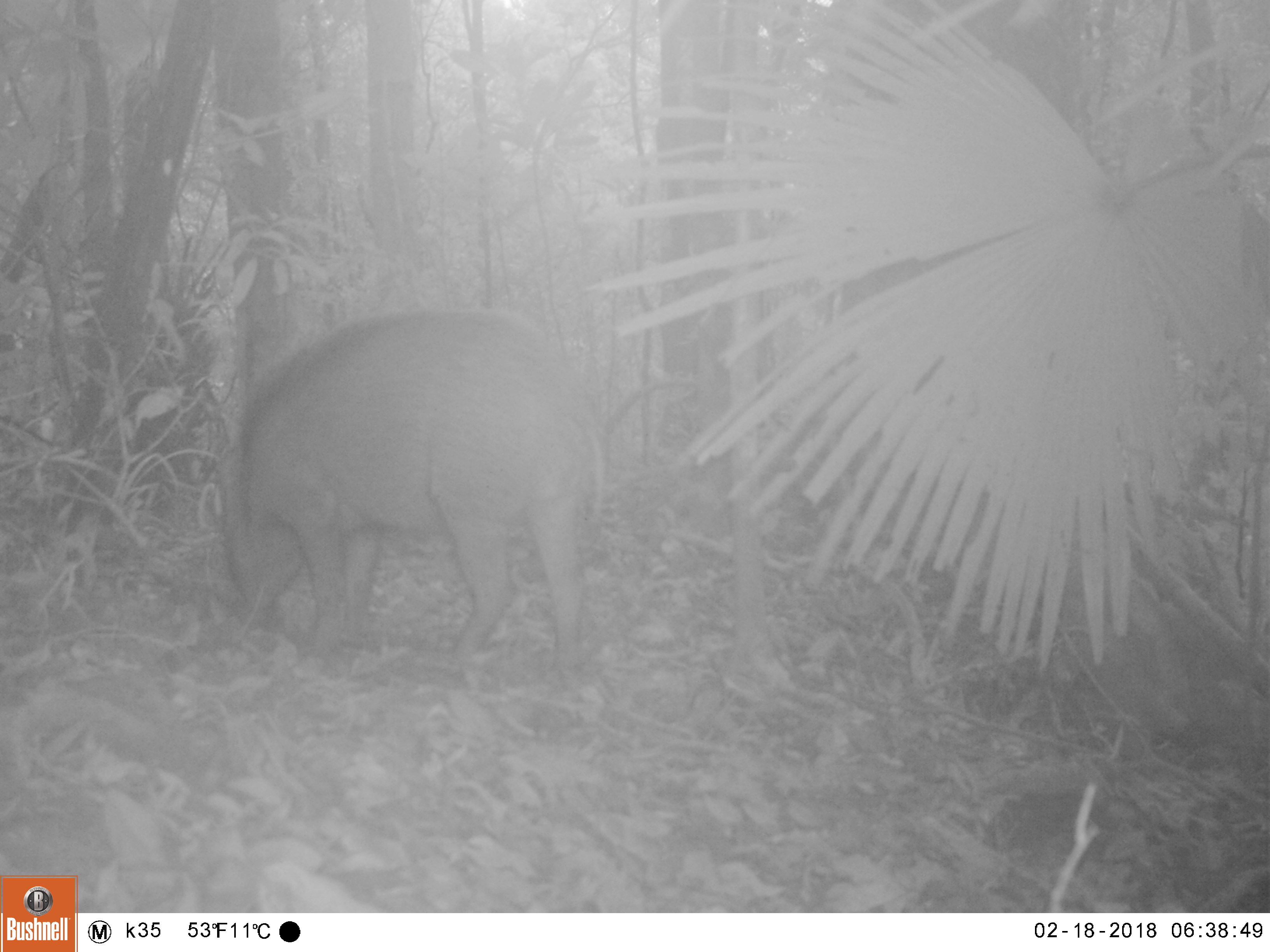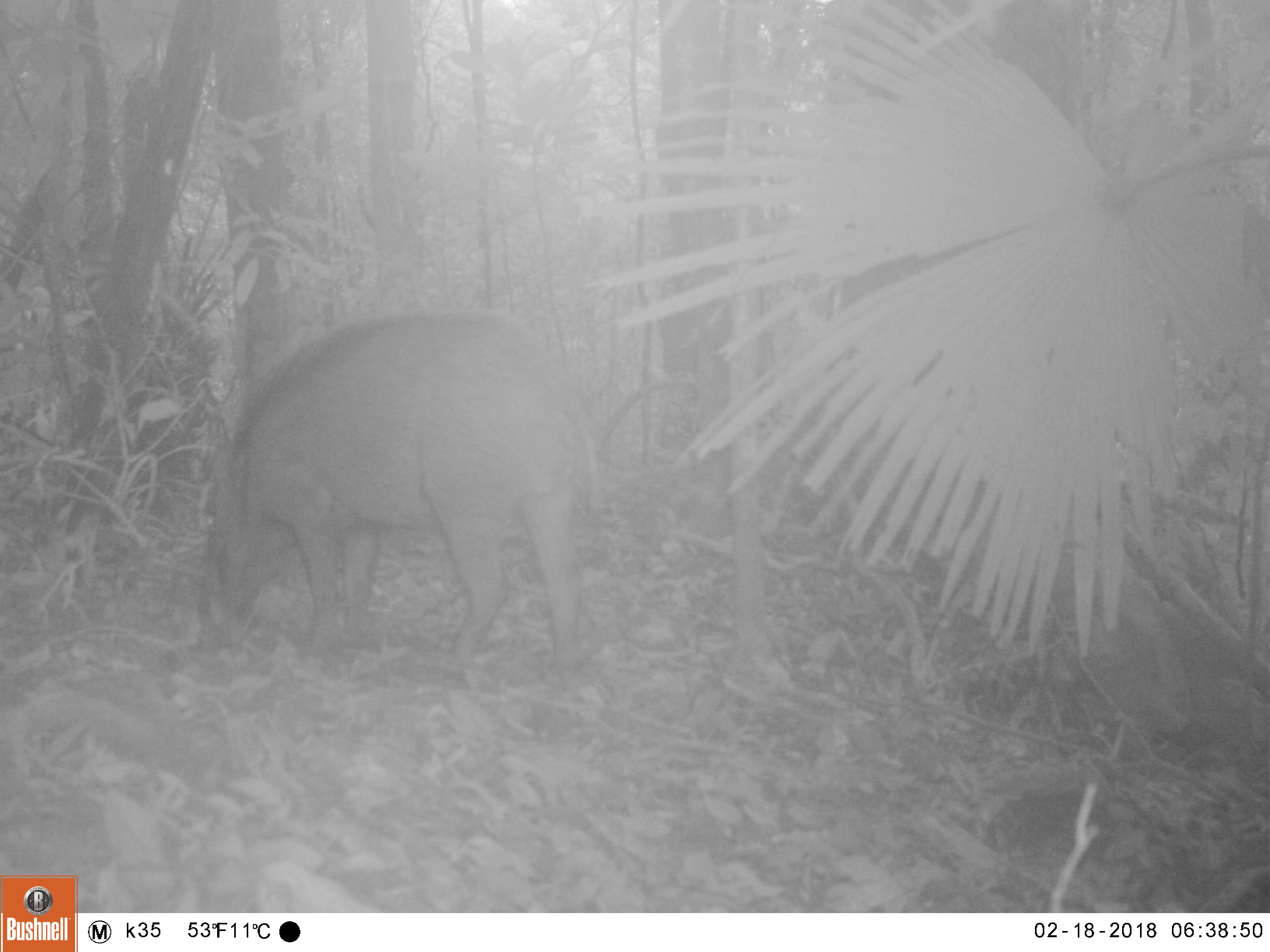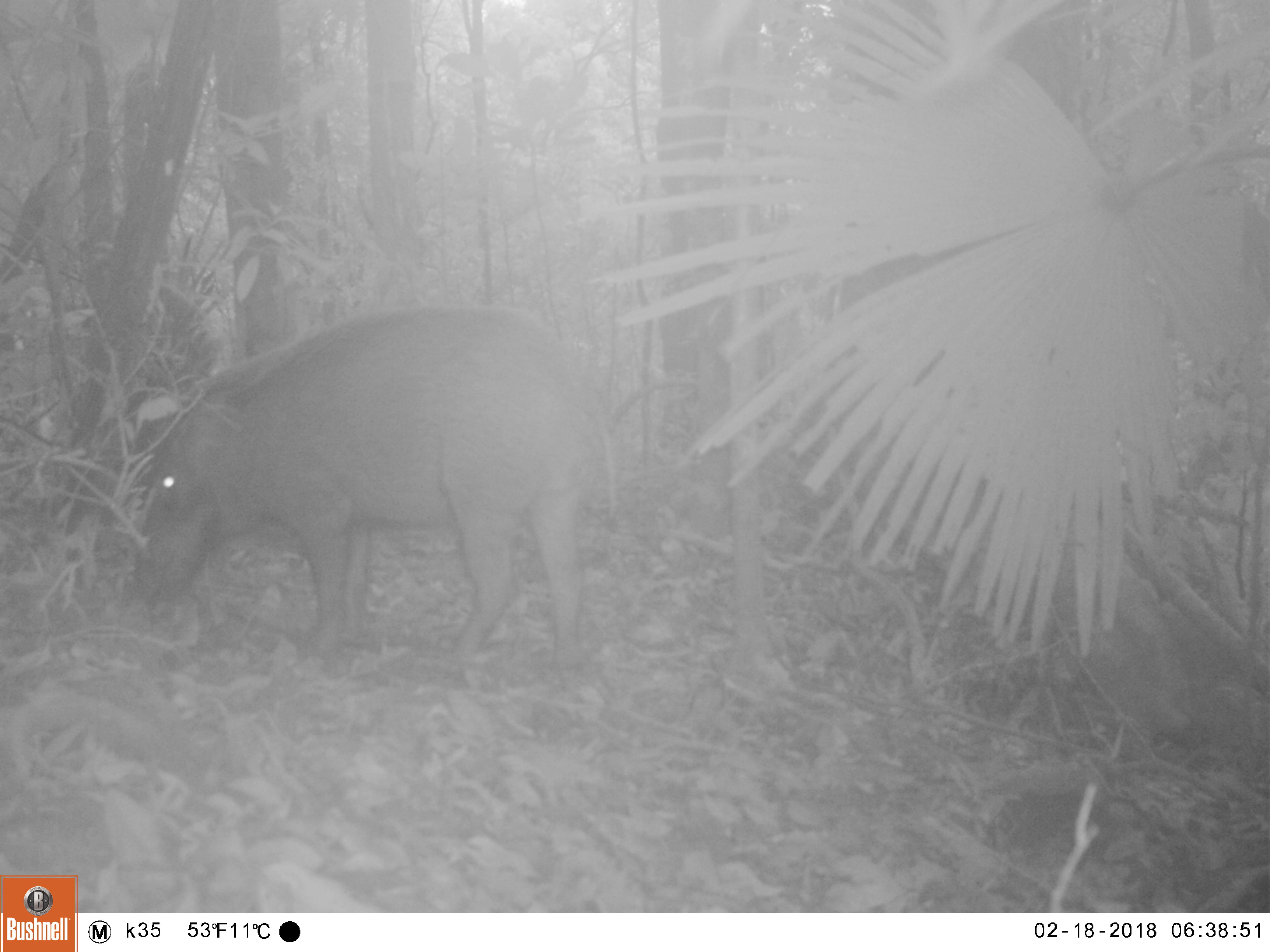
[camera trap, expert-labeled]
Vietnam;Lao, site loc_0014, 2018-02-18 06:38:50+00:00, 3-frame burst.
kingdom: Animalia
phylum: Chordata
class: Mammalia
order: Artiodactyla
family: Suidae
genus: Sus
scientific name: Sus scrofa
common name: eurasian wild pig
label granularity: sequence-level